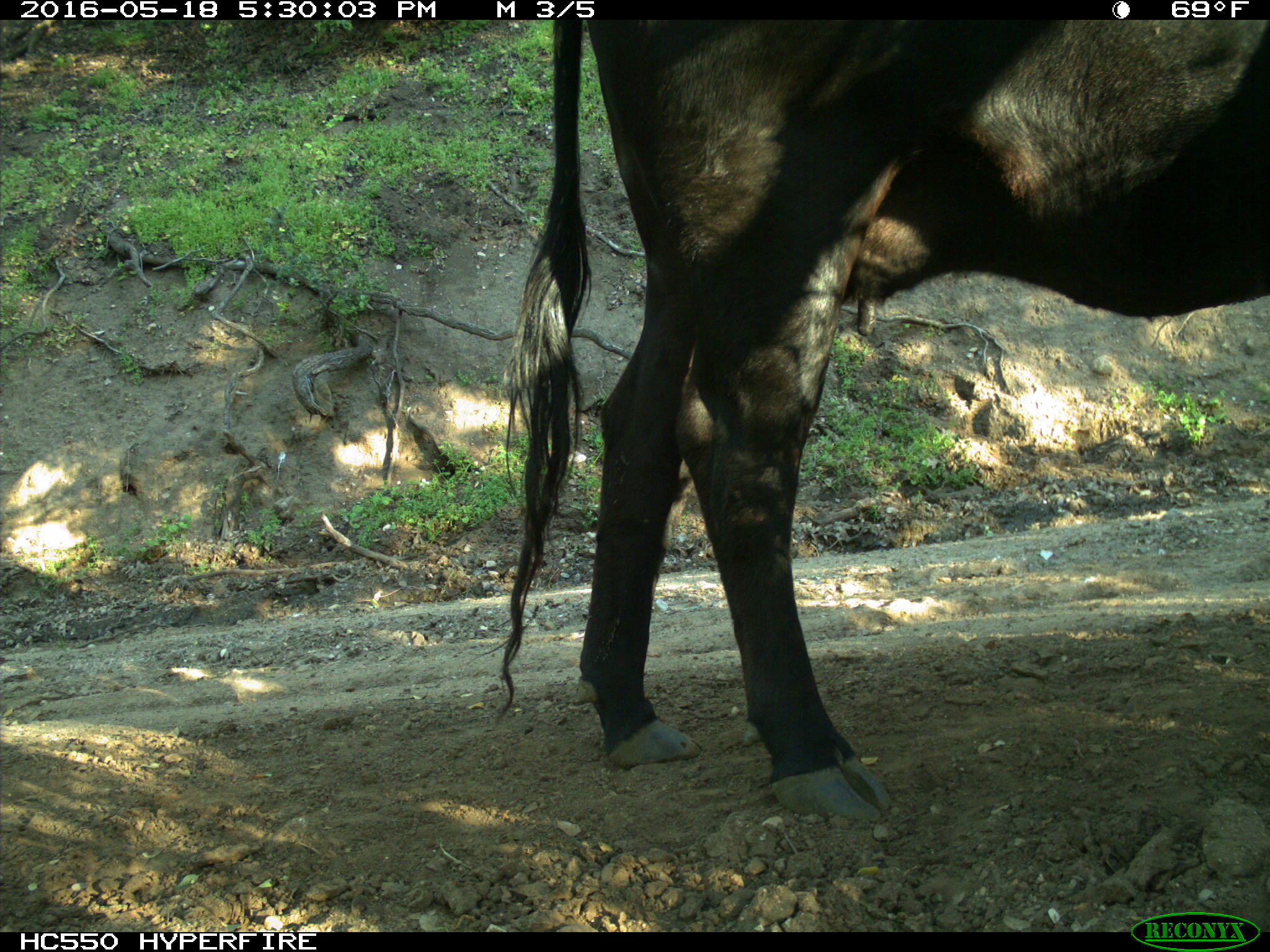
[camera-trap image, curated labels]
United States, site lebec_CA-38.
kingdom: Animalia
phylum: Chordata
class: Mammalia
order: Artiodactyla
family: Bovidae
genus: Bos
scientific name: Bos taurus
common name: domestic cow